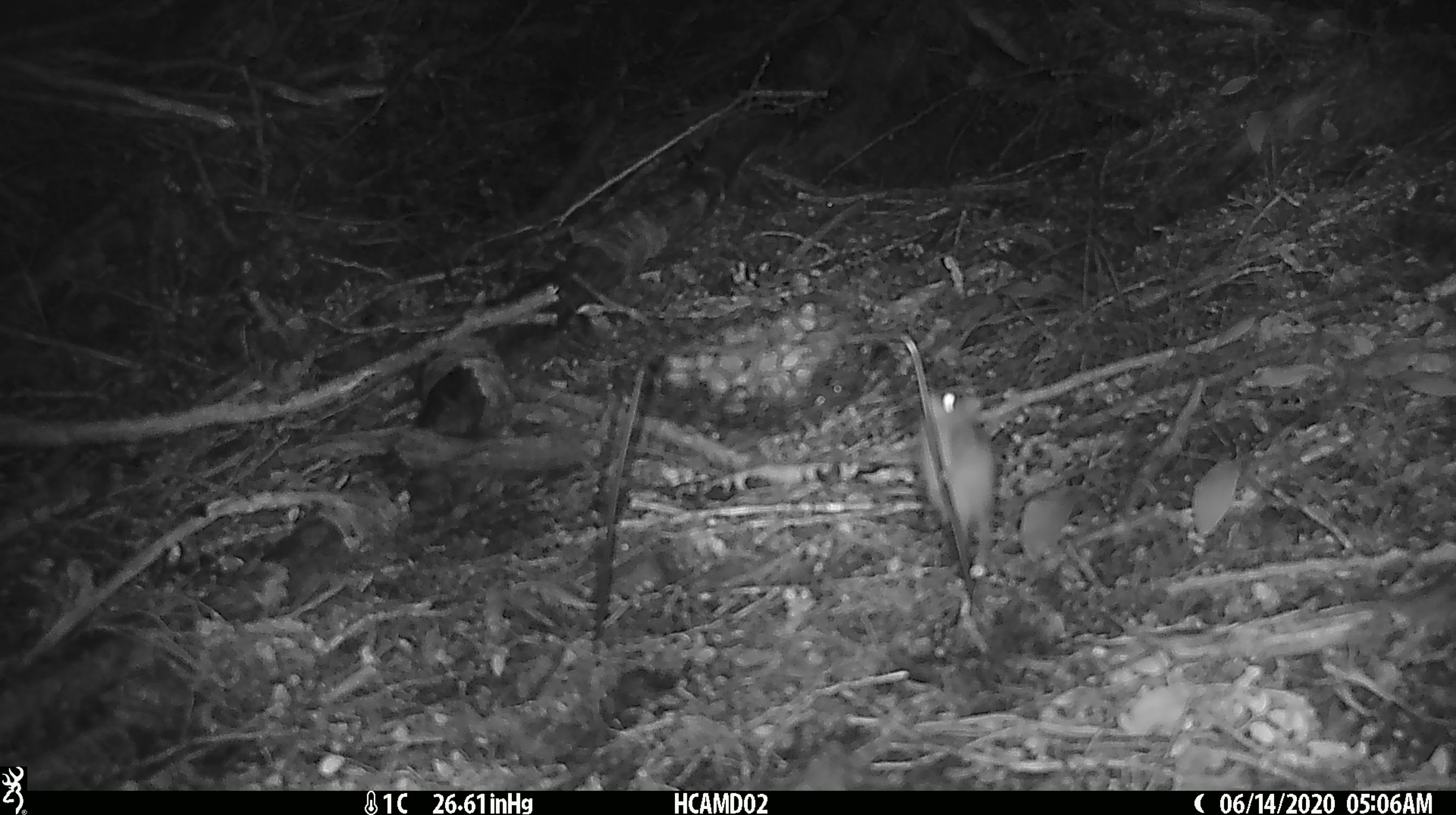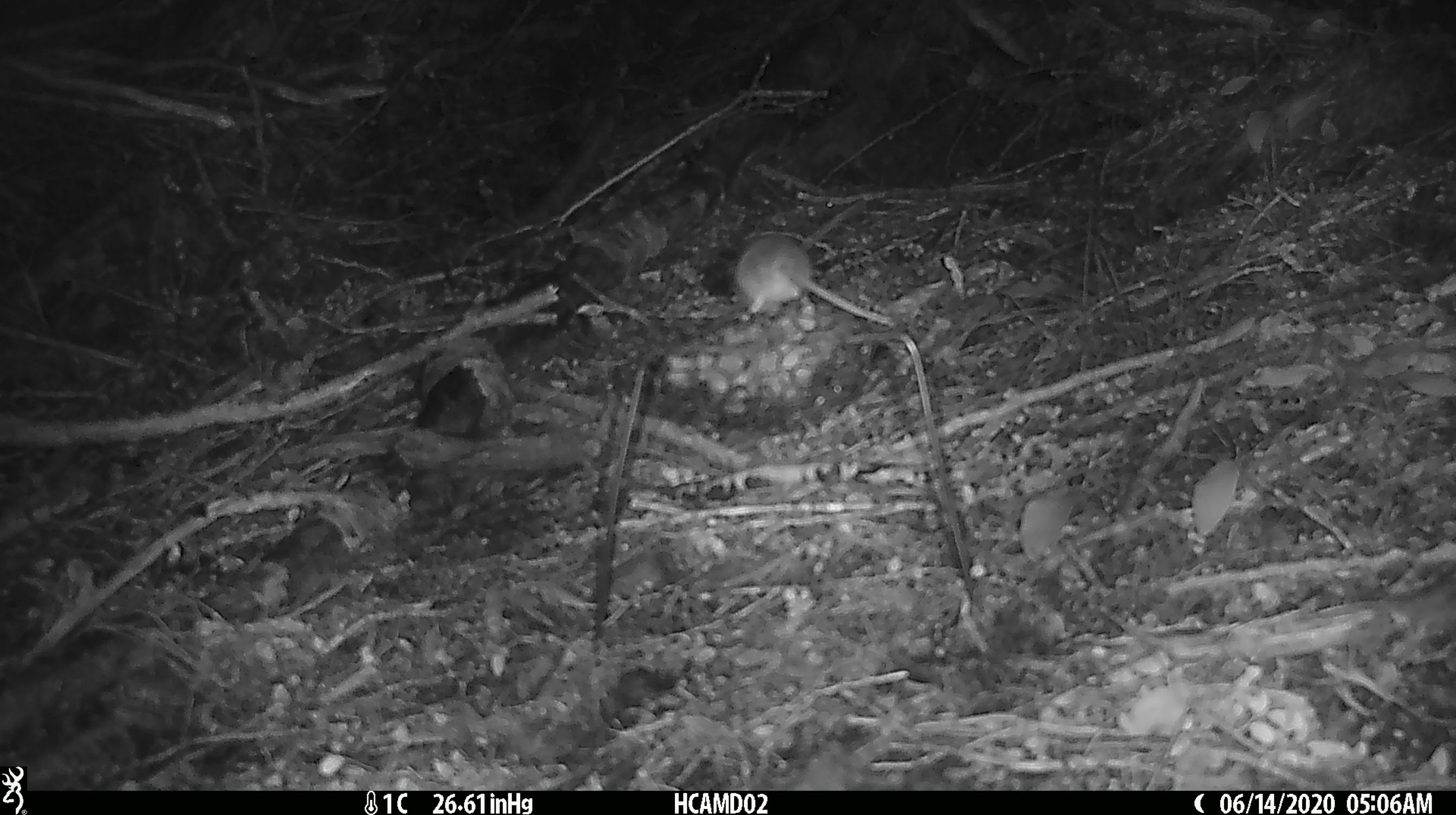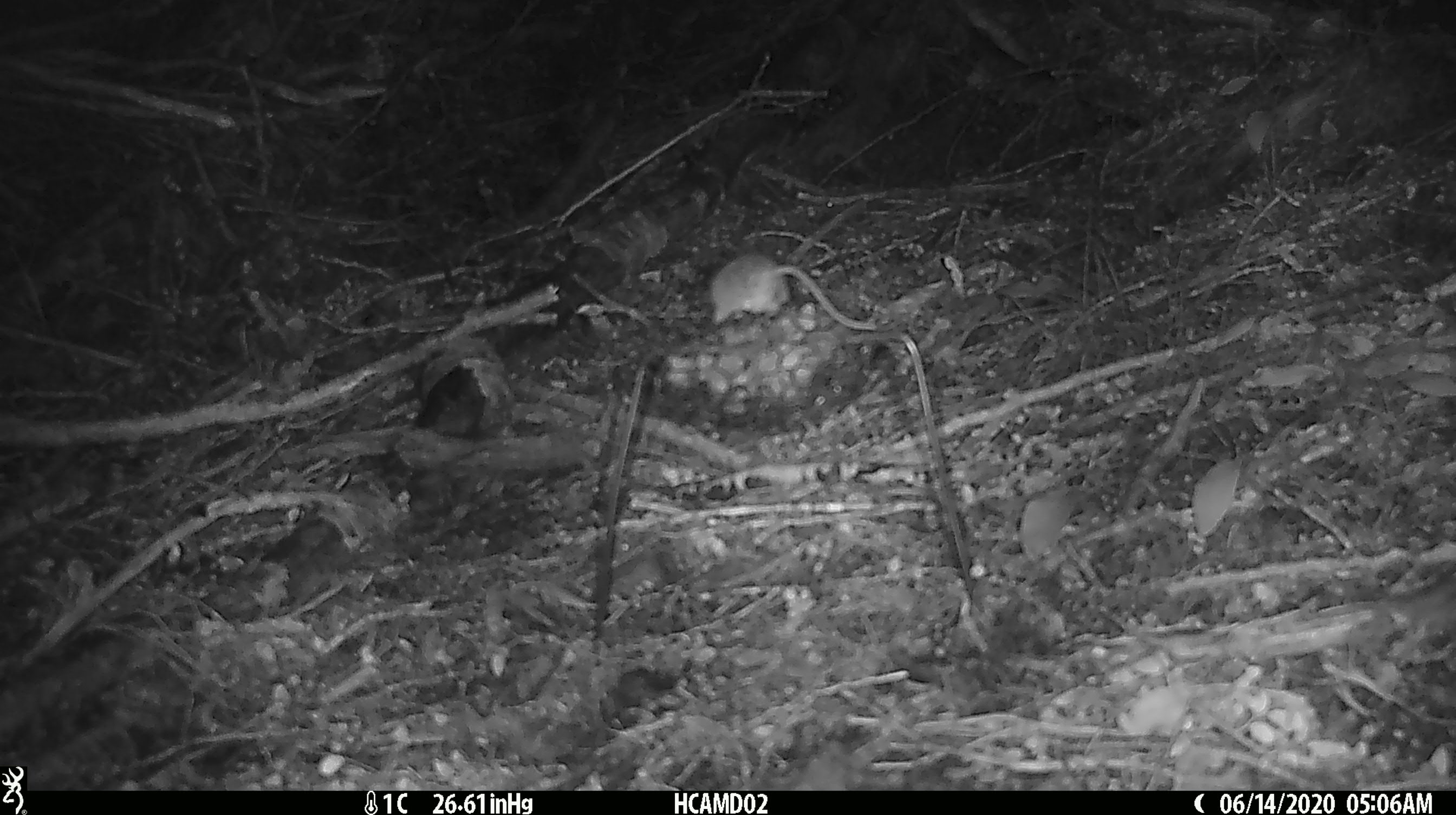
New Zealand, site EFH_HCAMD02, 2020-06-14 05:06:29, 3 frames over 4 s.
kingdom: Animalia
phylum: Chordata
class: Mammalia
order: Rodentia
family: Muridae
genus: Mus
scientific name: Mus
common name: mouse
Mouse (Mus).